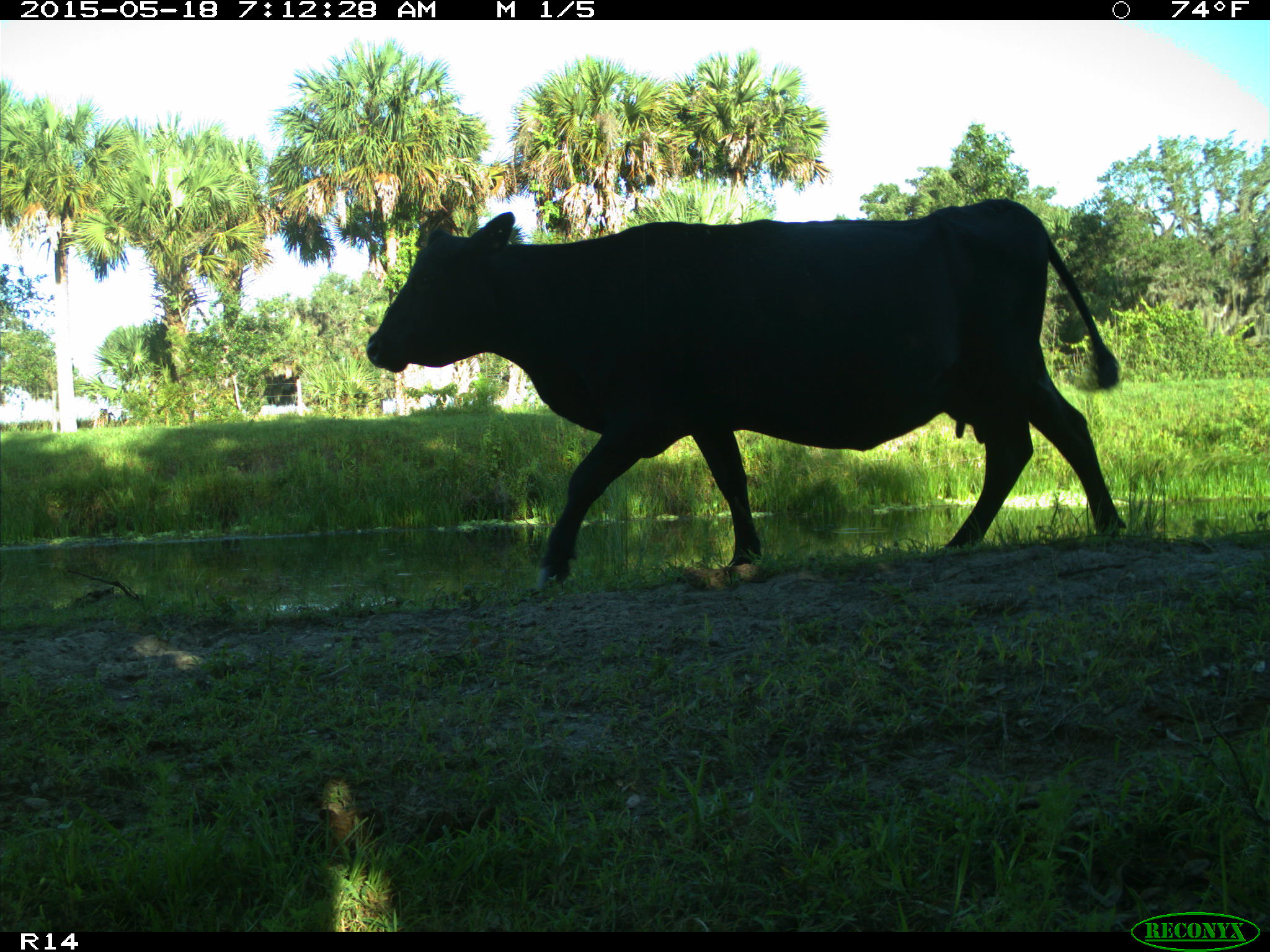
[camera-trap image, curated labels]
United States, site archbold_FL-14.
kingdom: Animalia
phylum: Chordata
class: Mammalia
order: Artiodactyla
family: Bovidae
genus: Bos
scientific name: Bos taurus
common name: domestic cow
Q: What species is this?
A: Bos taurus (domestic cow).